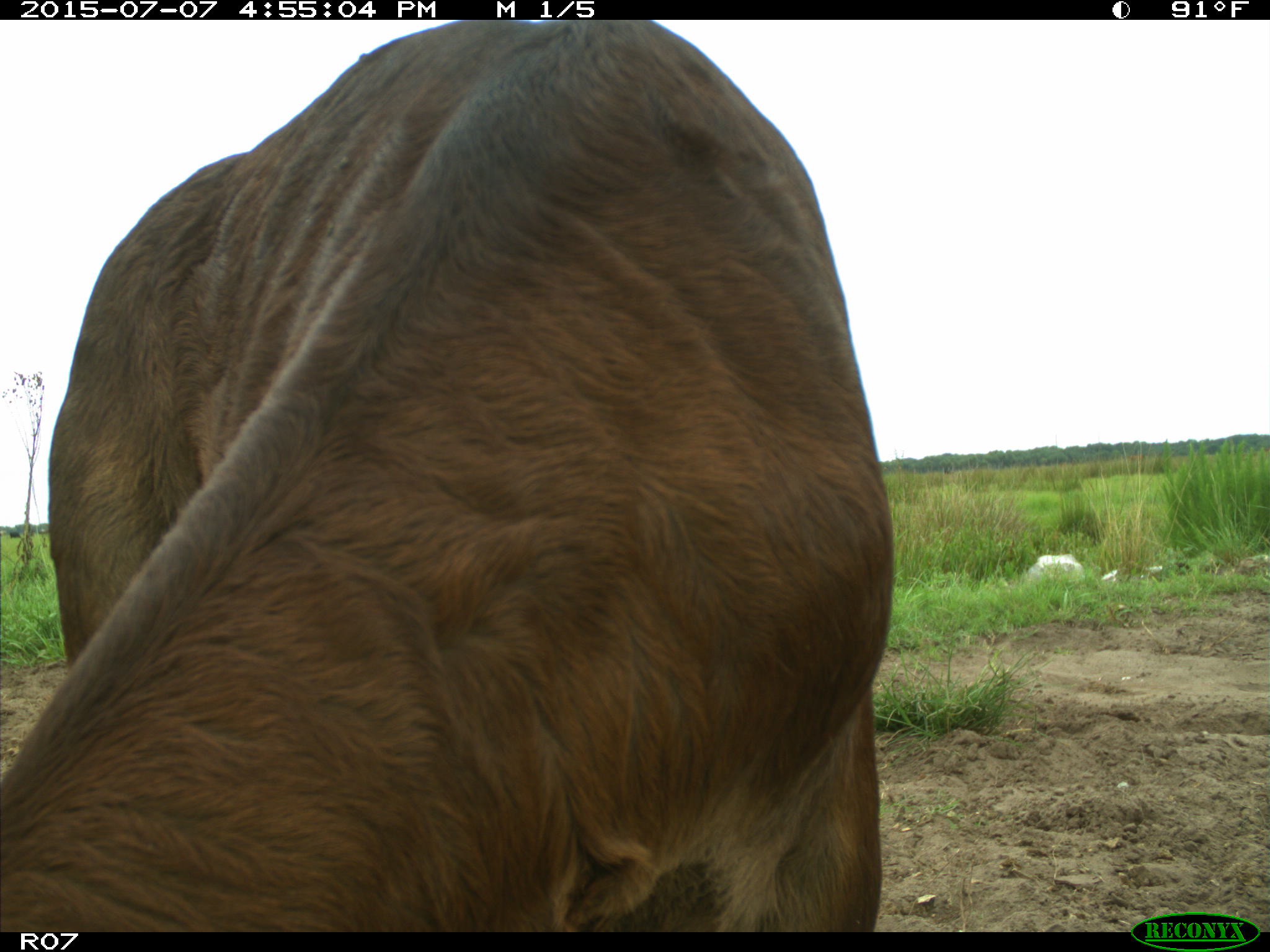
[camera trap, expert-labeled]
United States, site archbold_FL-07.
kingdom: Animalia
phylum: Chordata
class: Mammalia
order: Artiodactyla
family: Bovidae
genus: Bos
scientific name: Bos taurus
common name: domestic cow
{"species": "Bos taurus (domestic cow)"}